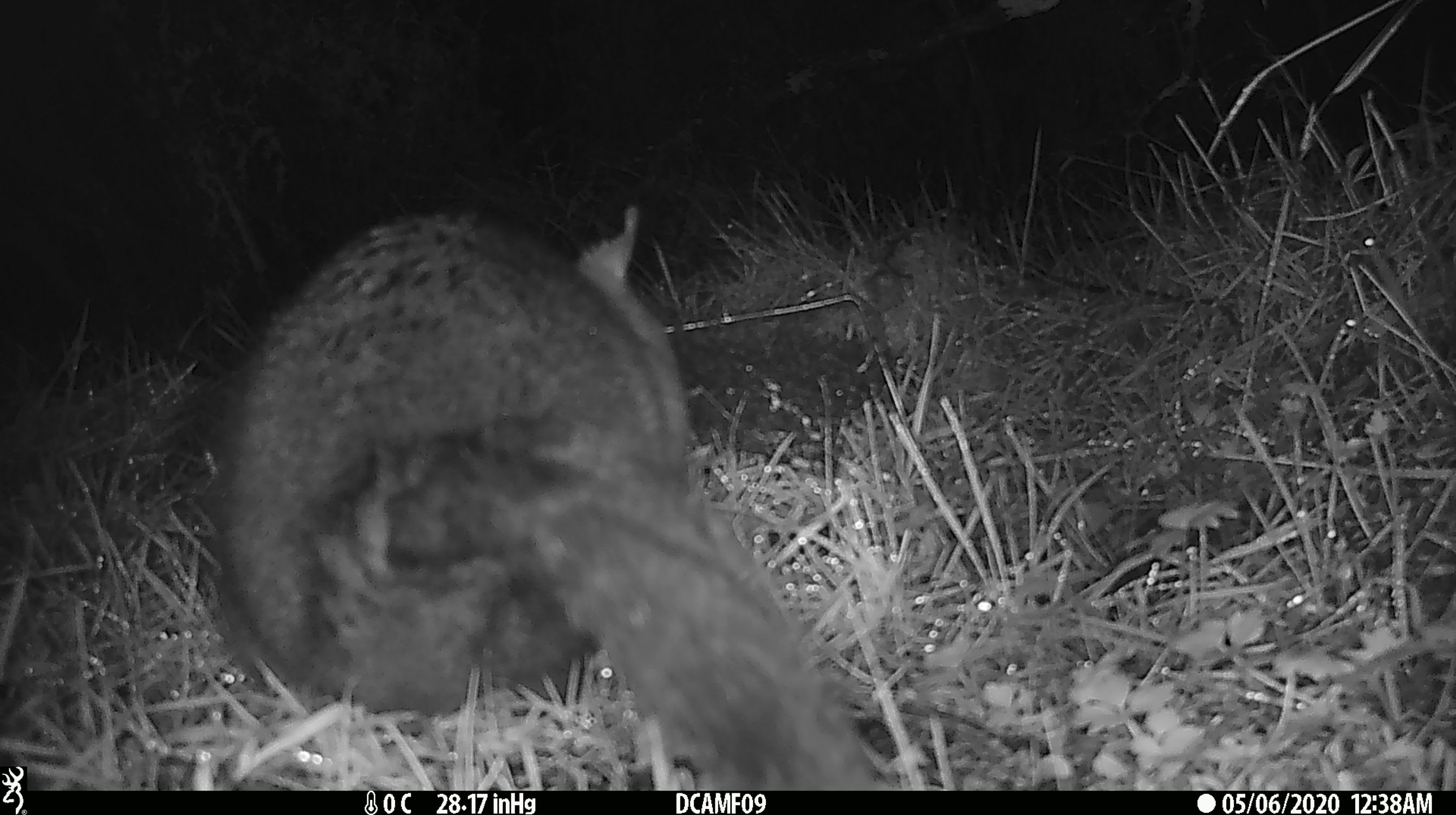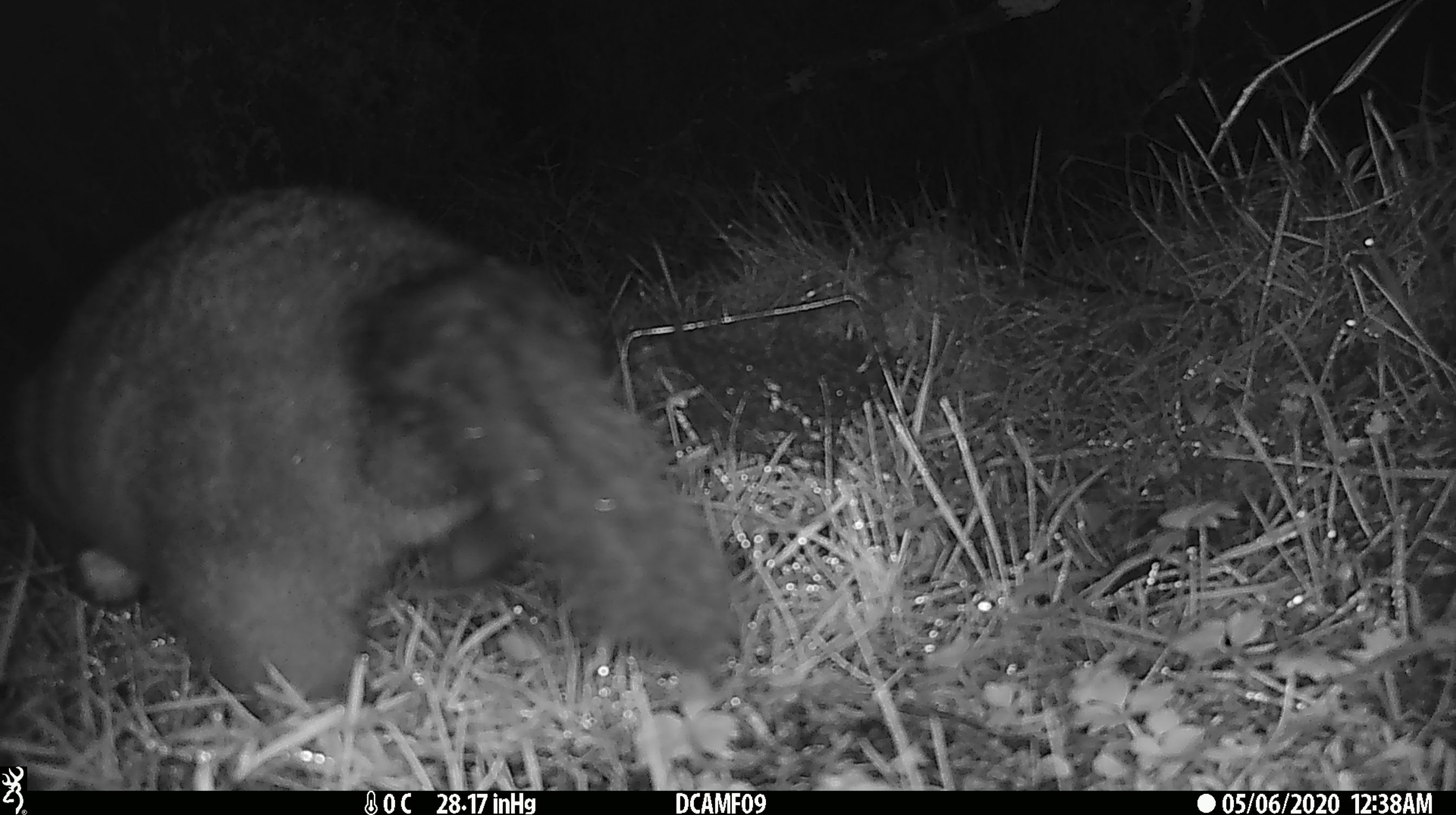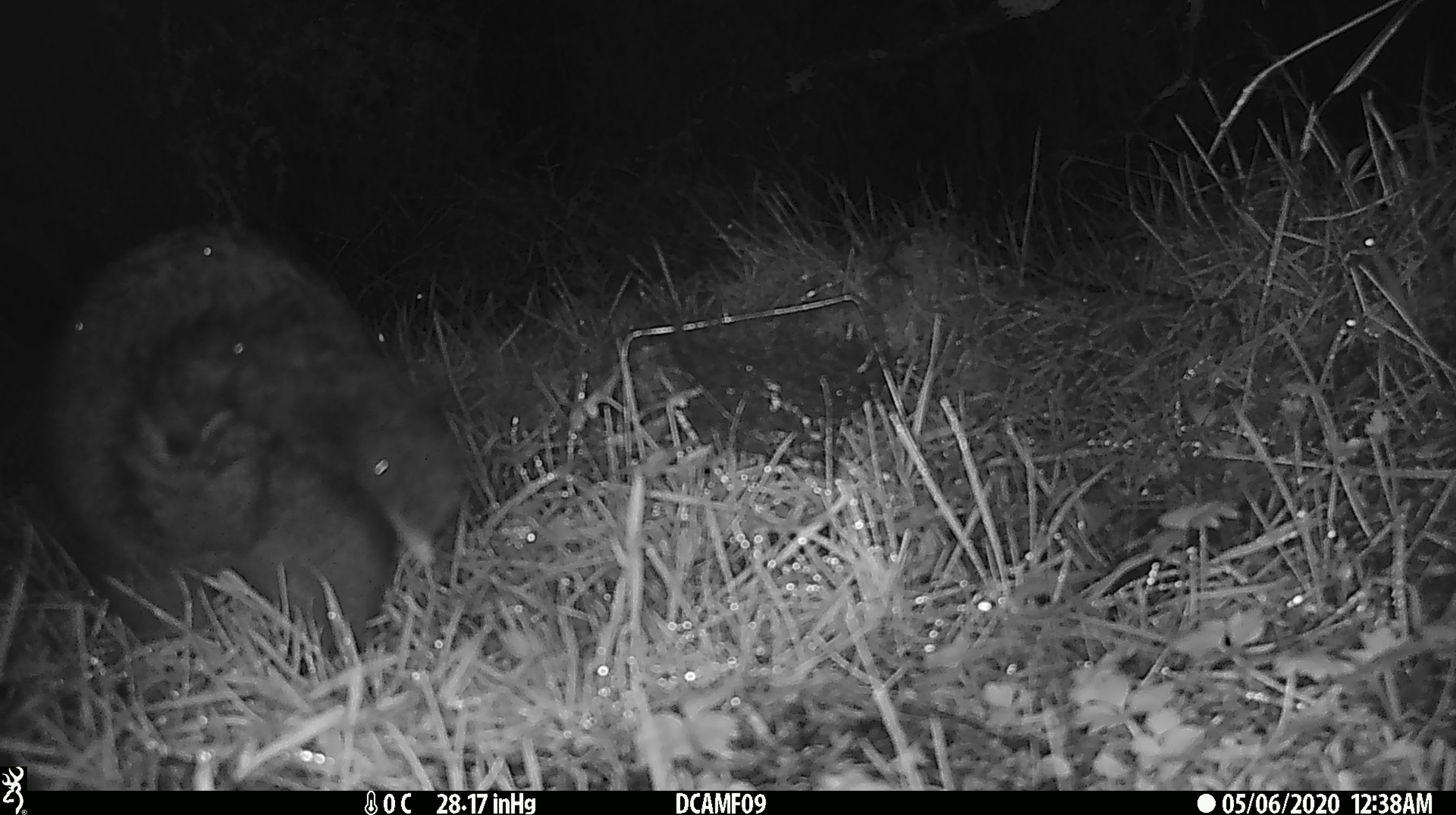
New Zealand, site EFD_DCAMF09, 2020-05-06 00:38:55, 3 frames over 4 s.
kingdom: Animalia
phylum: Chordata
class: Mammalia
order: Diprotodontia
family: Phalangeridae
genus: Trichosurus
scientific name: Trichosurus vulpecula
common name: common brushtail possum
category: possum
Possum (common brushtail possum) (Trichosurus vulpecula).